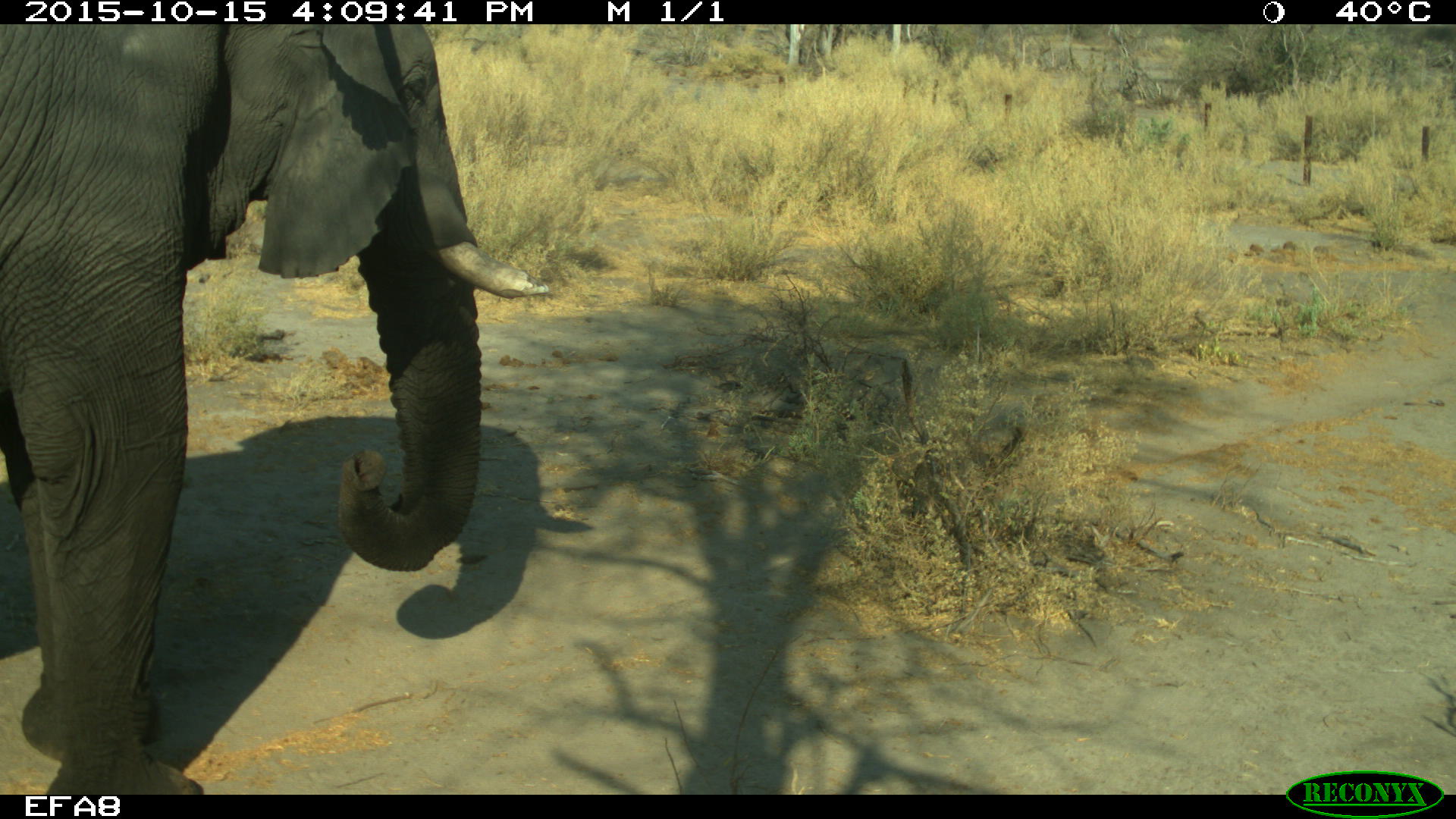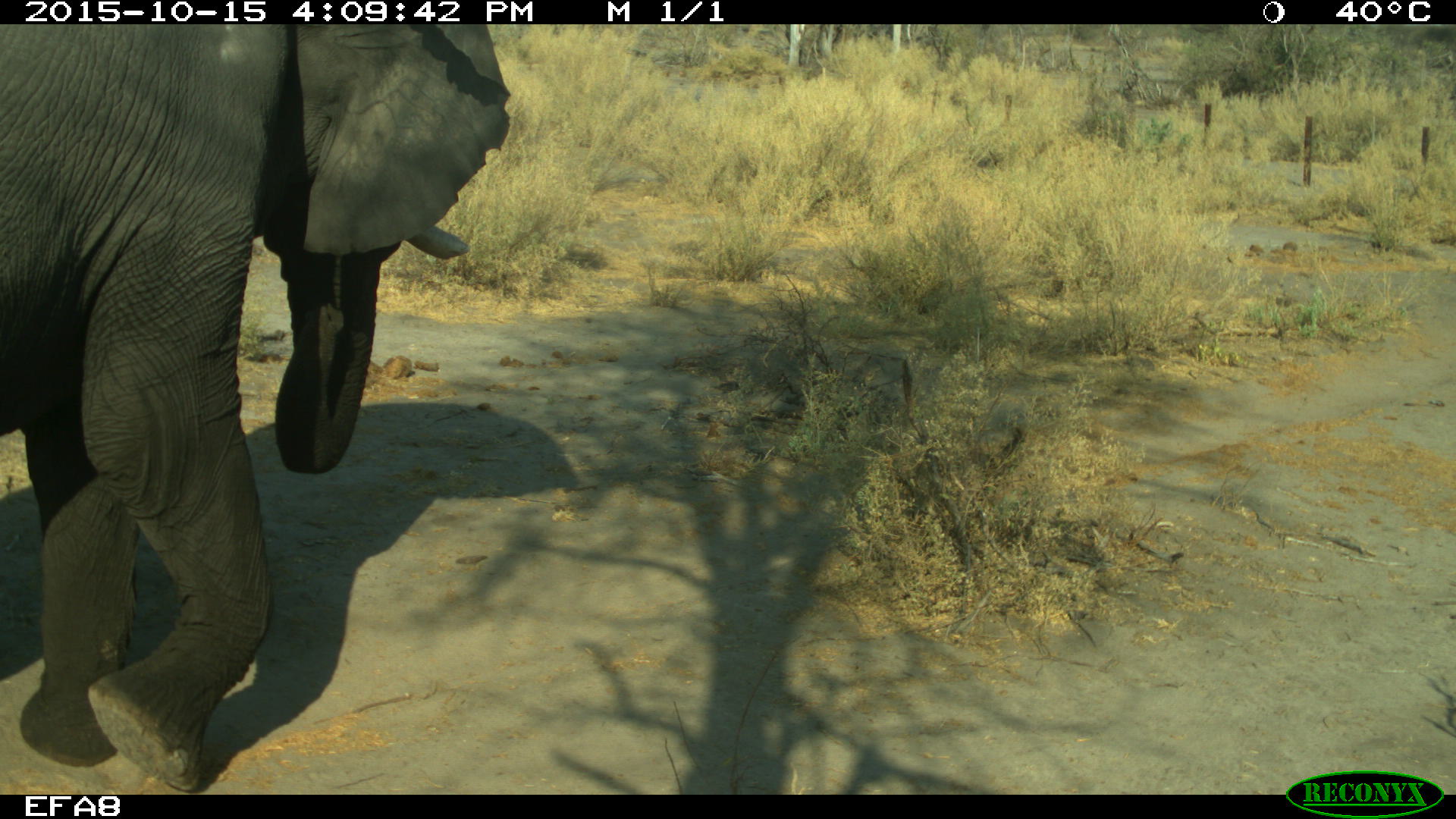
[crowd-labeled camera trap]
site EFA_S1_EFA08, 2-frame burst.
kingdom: Animalia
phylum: Chordata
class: Mammalia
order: Proboscidea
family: Elephantidae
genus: Loxodonta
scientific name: Loxodonta africana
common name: african bush elephant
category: elephant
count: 1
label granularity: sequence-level